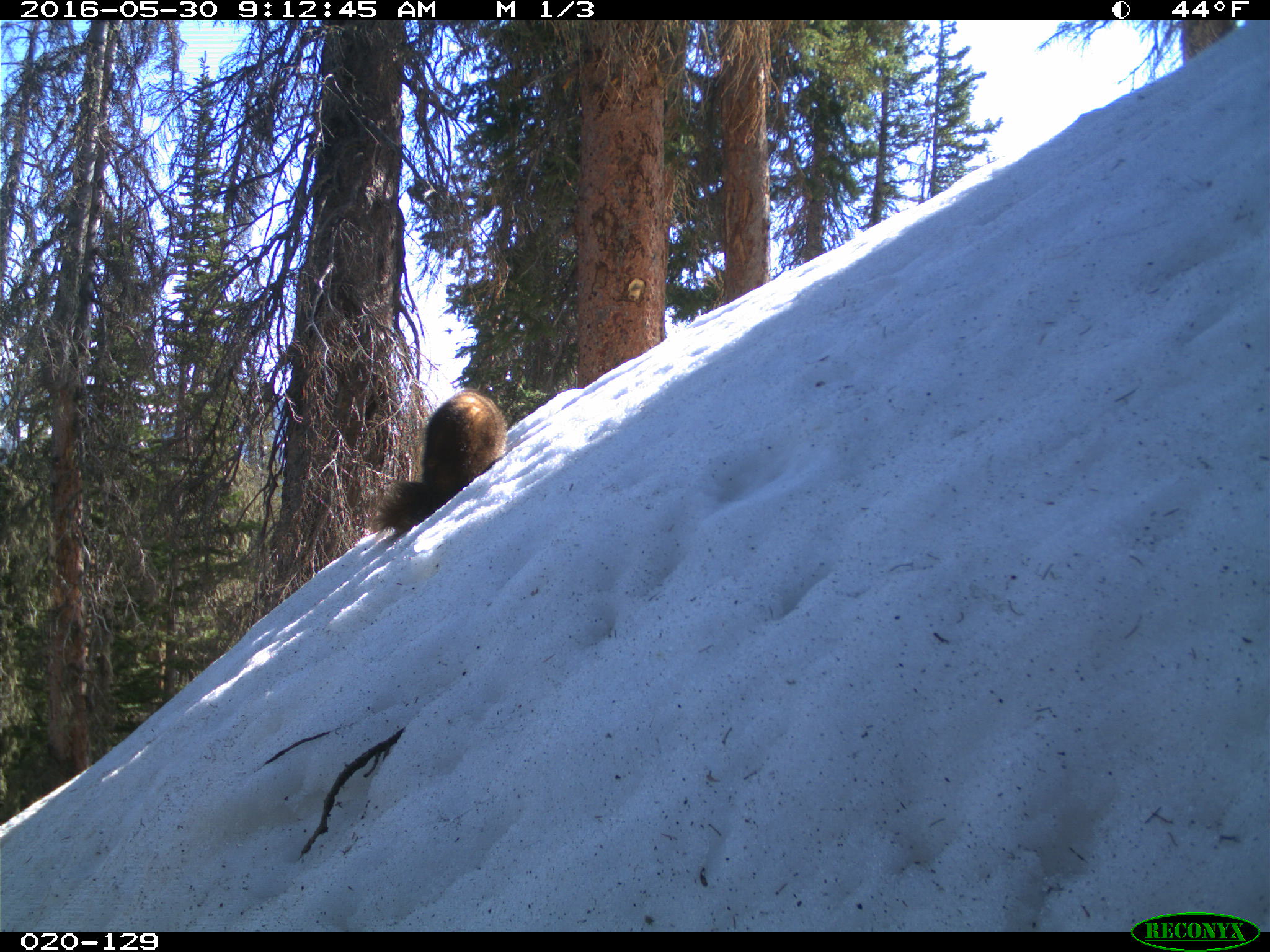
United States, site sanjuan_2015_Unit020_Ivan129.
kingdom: Animalia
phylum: Chordata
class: Mammalia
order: Rodentia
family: Sciuridae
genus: Marmota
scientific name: Marmota flaviventris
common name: yellow-bellied marmot